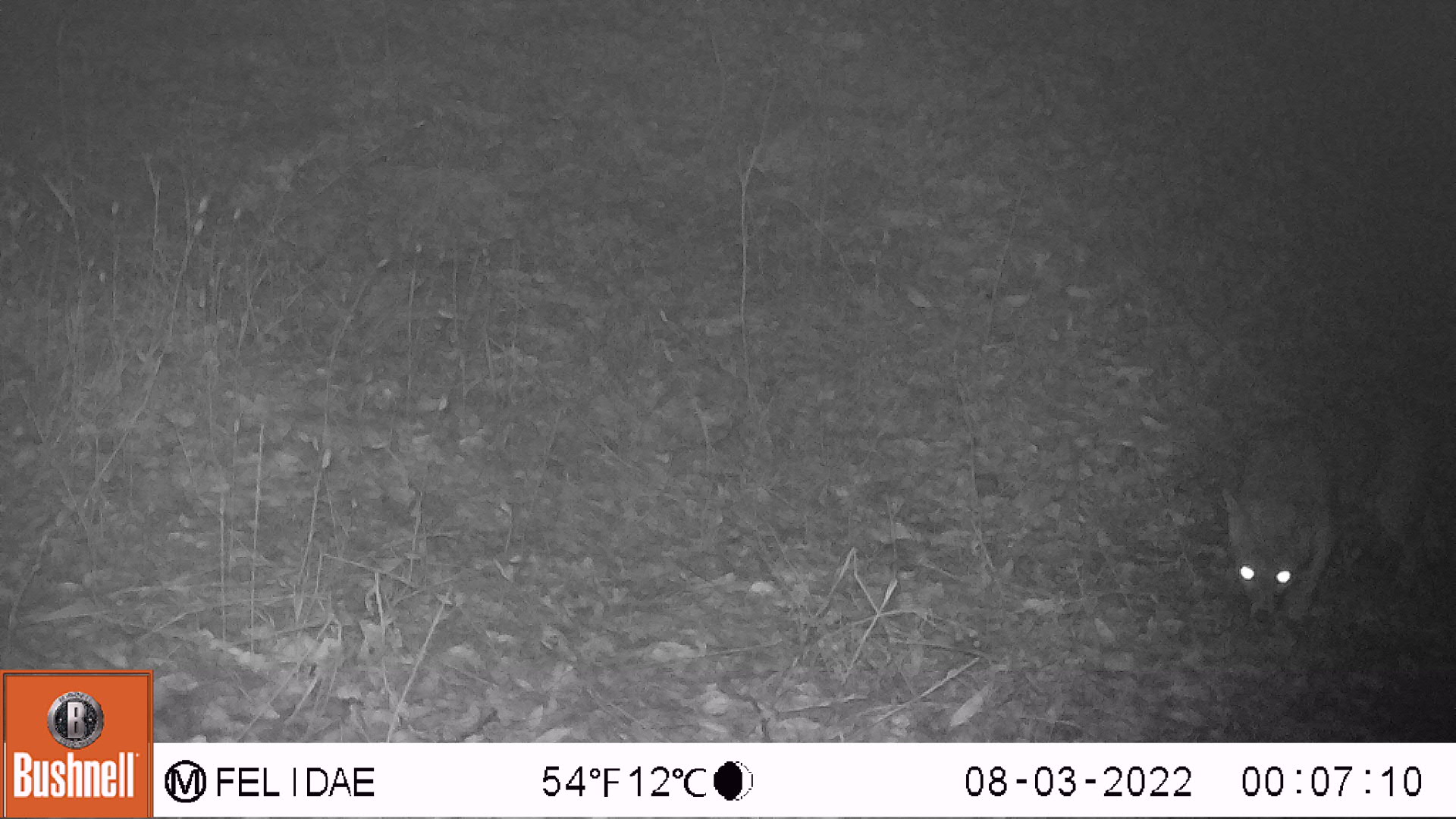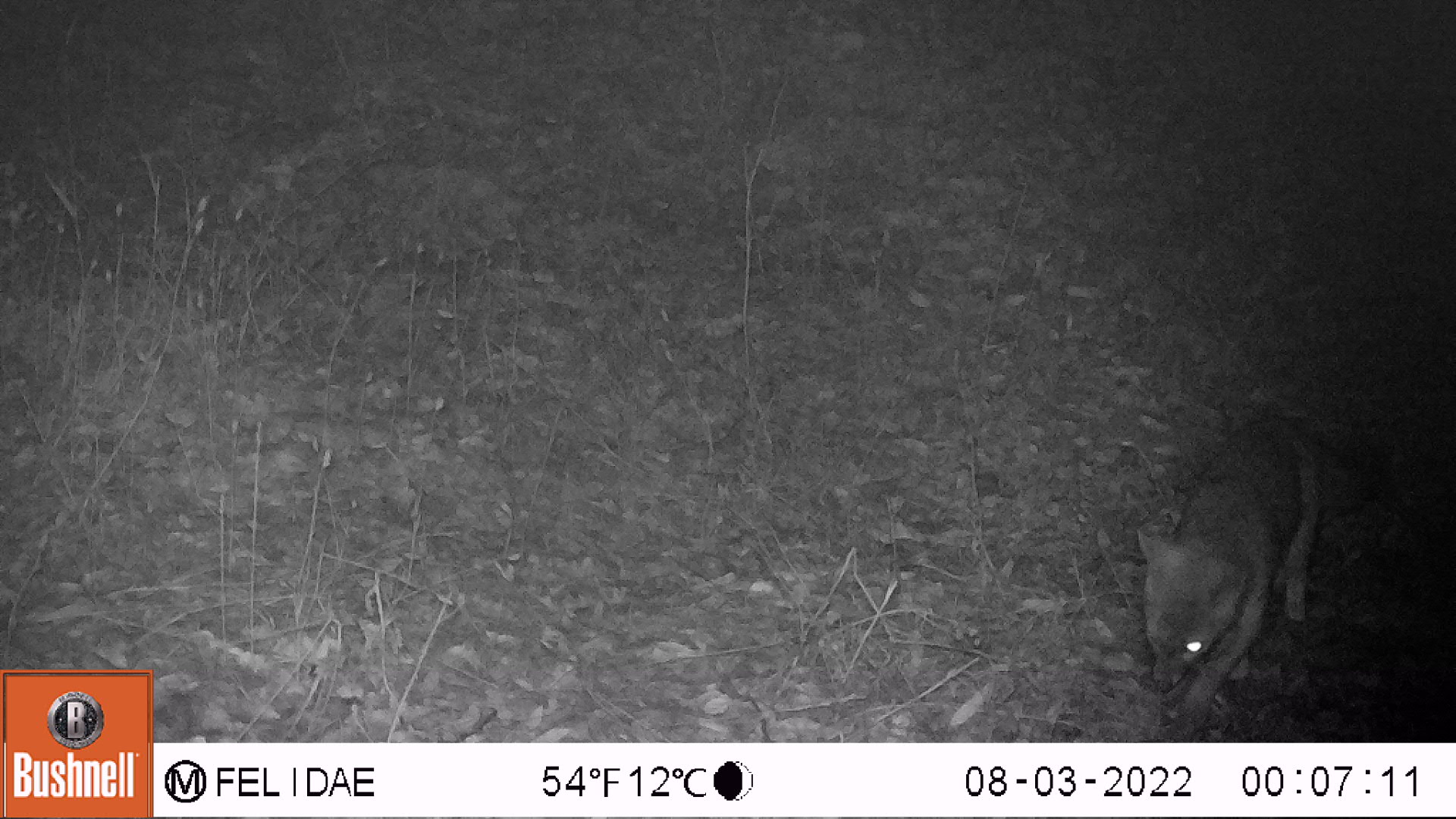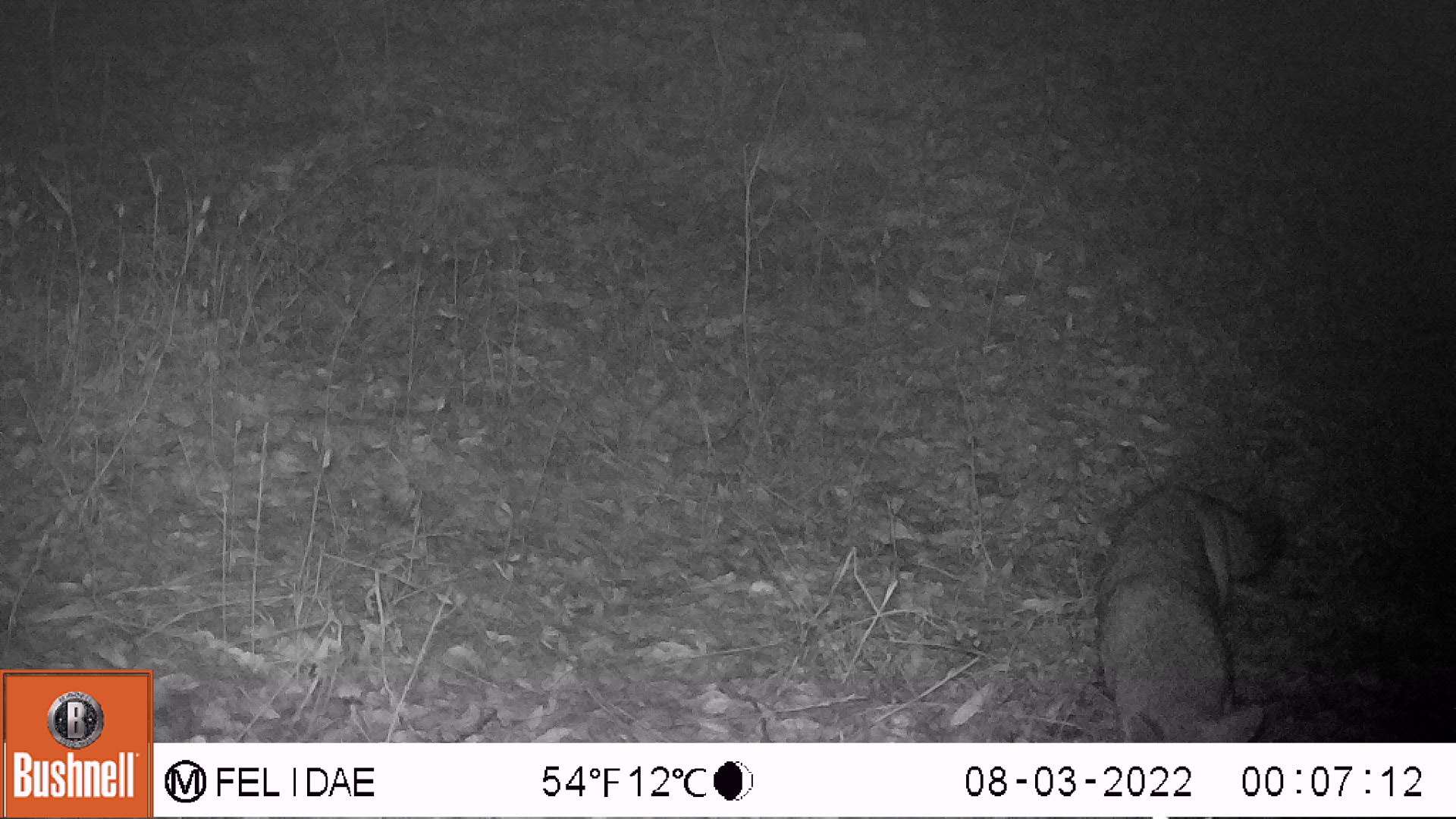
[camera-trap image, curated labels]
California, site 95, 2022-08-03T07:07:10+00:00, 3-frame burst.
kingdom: Animalia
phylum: Chordata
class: Mammalia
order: Carnivora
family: Canidae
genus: Urocyon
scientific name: Urocyon cinereoargenteus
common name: gray fox